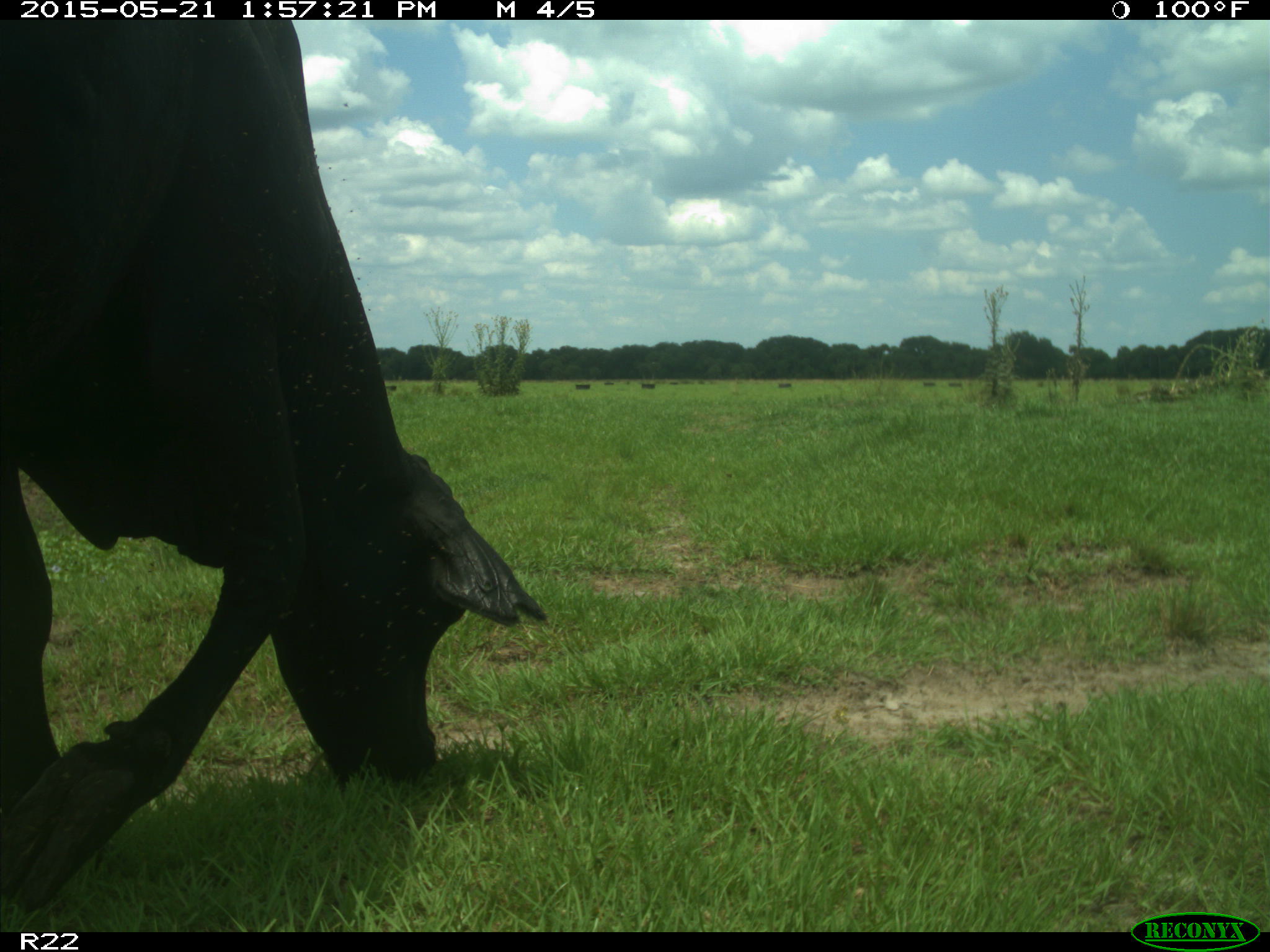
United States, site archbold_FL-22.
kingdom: Animalia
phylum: Chordata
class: Mammalia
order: Artiodactyla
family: Bovidae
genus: Bos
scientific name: Bos taurus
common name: domestic cow